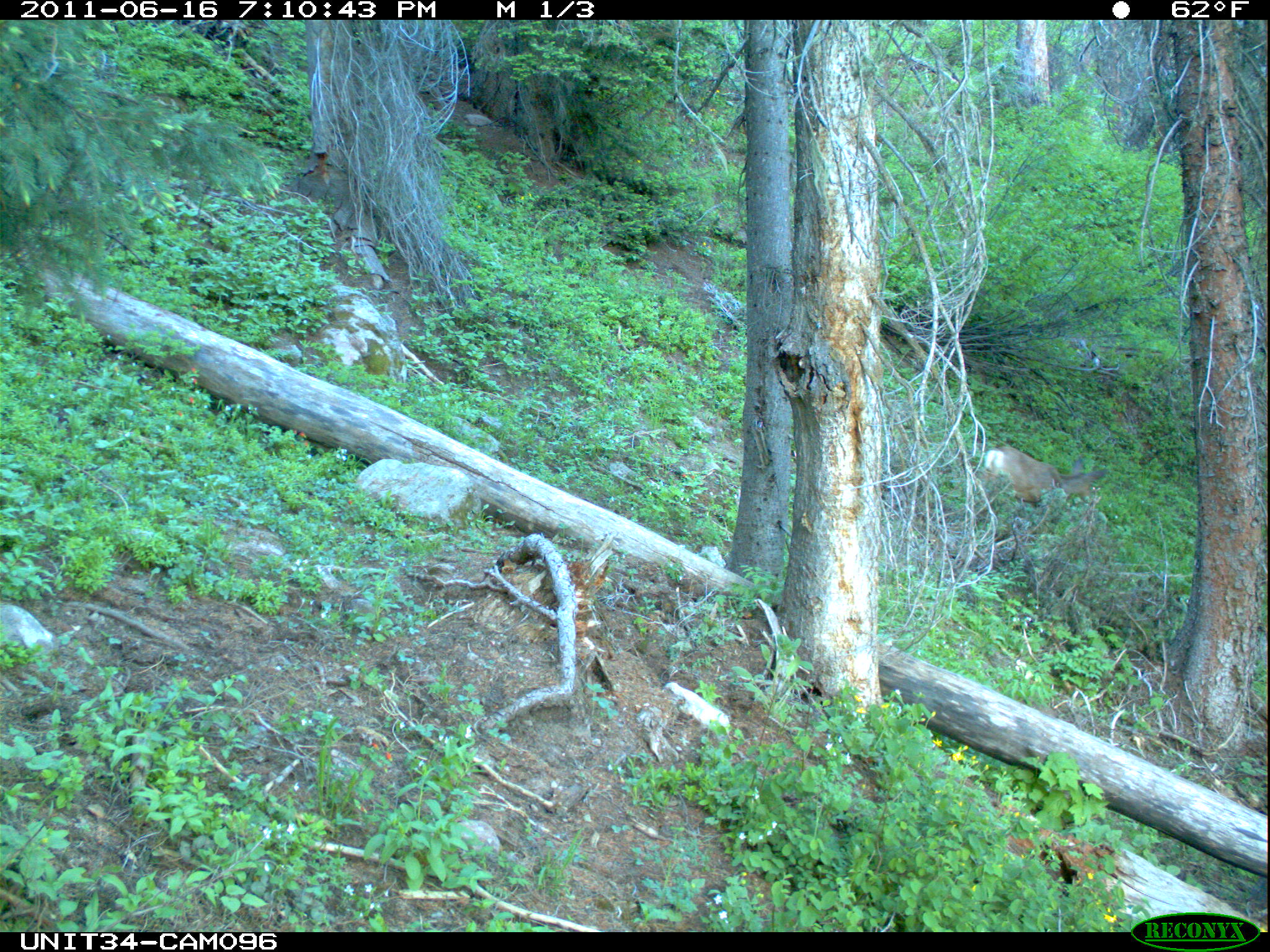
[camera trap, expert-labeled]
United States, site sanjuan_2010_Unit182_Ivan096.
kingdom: Animalia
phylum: Chordata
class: Mammalia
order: Artiodactyla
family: Cervidae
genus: Odocoileus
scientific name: Odocoileus hemionus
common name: mule deer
Odocoileus hemionus (mule deer).